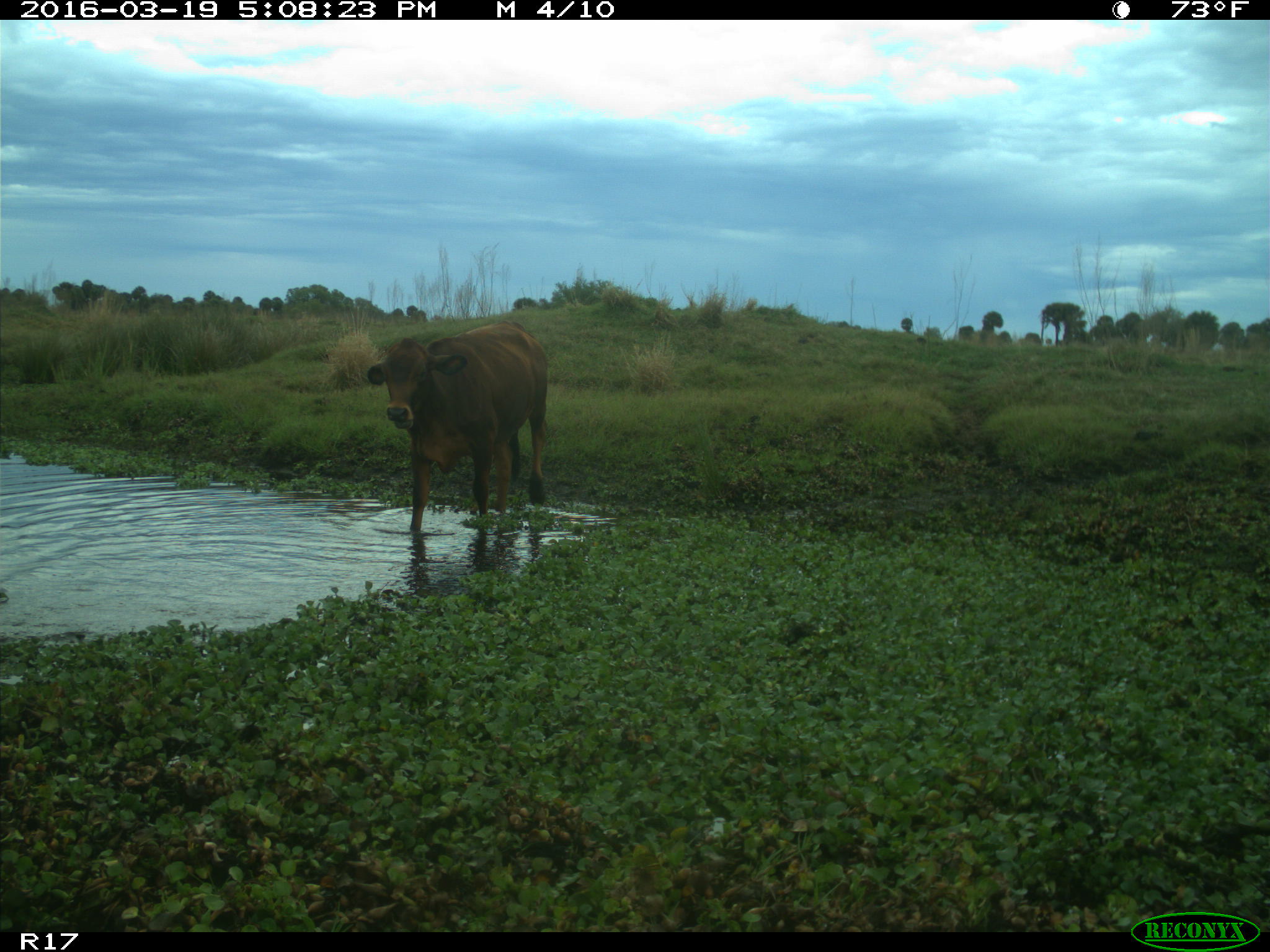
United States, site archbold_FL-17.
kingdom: Animalia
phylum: Chordata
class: Mammalia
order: Artiodactyla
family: Bovidae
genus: Bos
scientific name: Bos taurus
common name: domestic cow